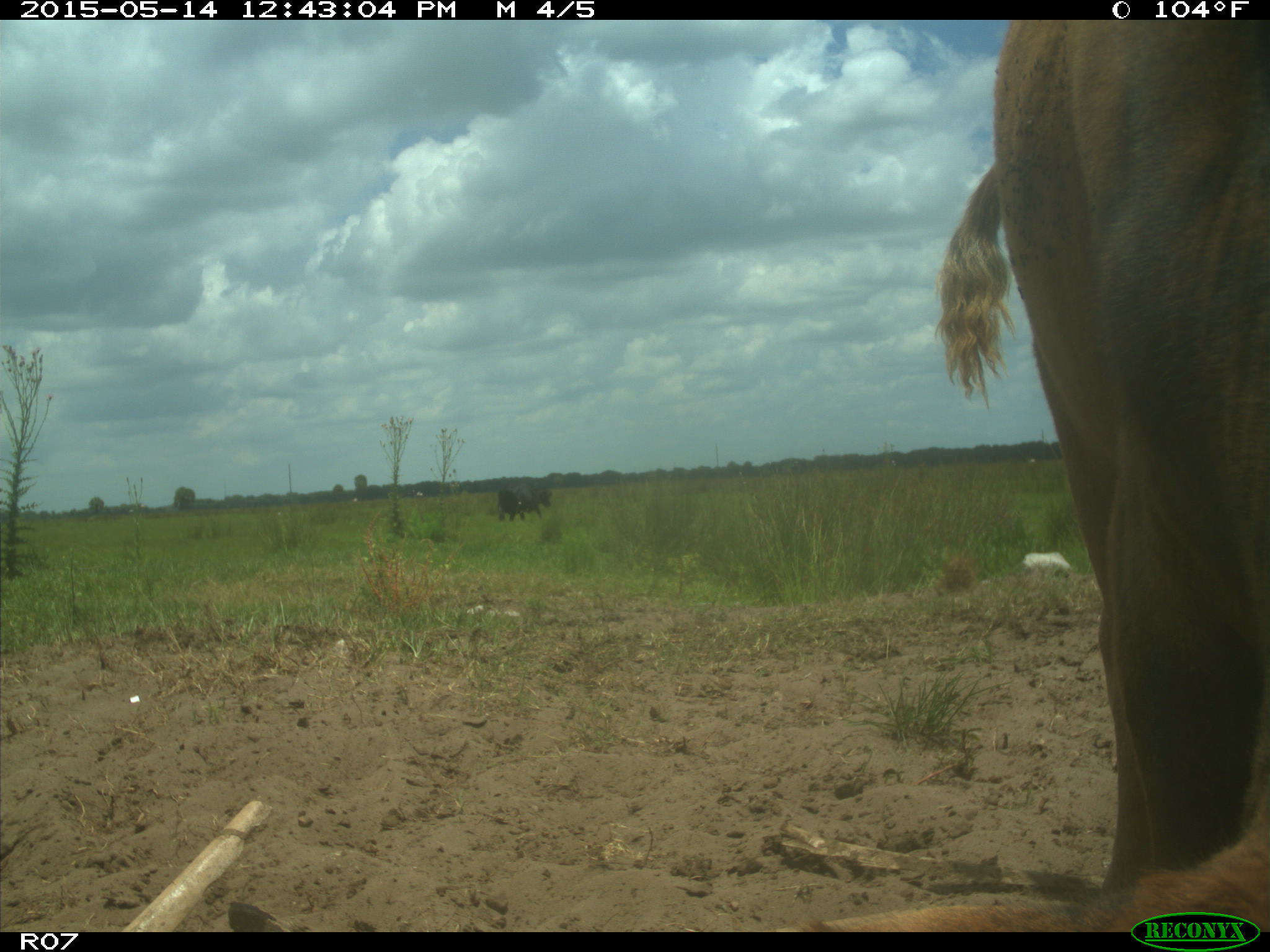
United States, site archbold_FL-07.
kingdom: Animalia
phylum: Chordata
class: Mammalia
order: Artiodactyla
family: Bovidae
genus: Bos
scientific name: Bos taurus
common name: domestic cow